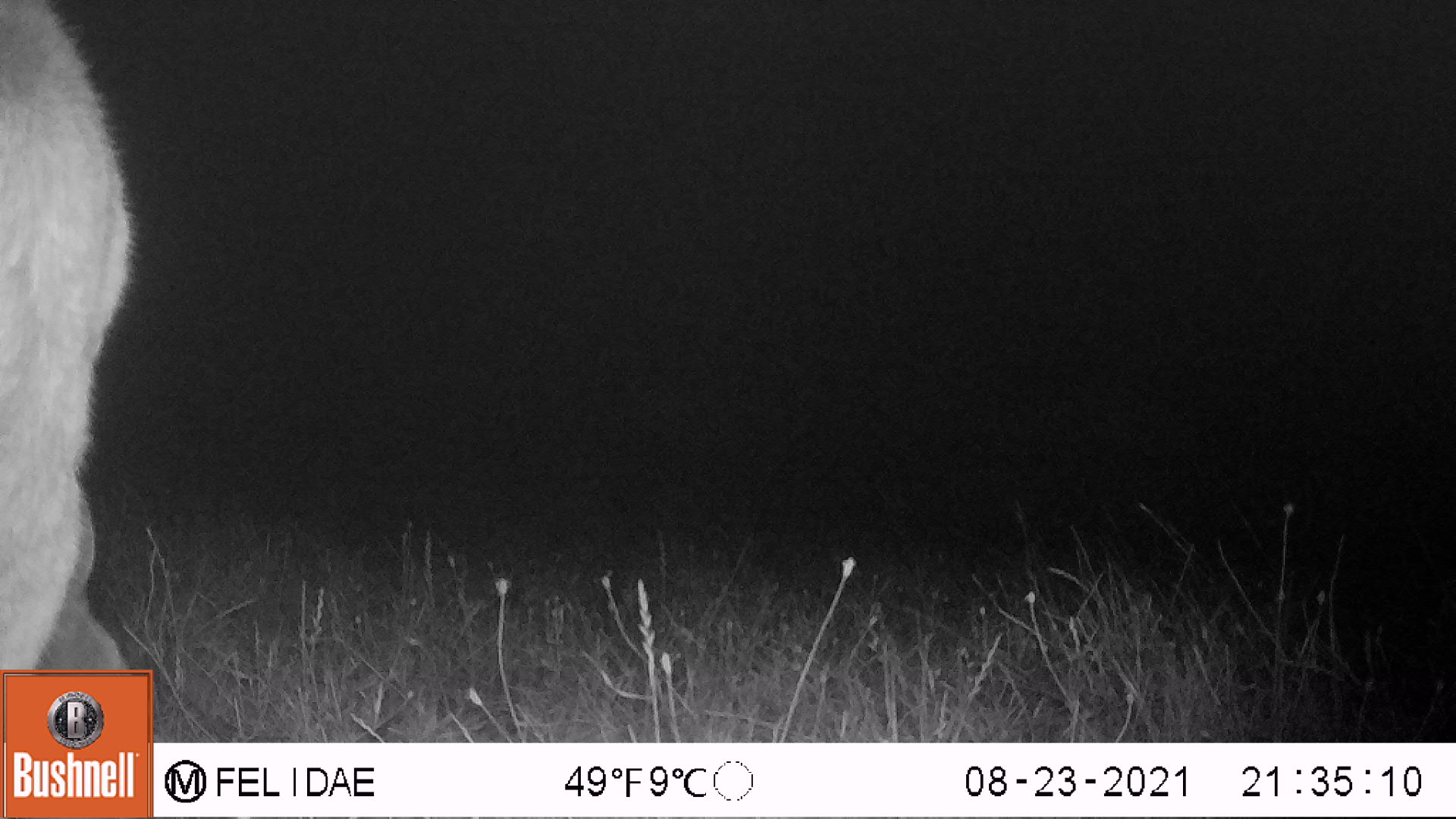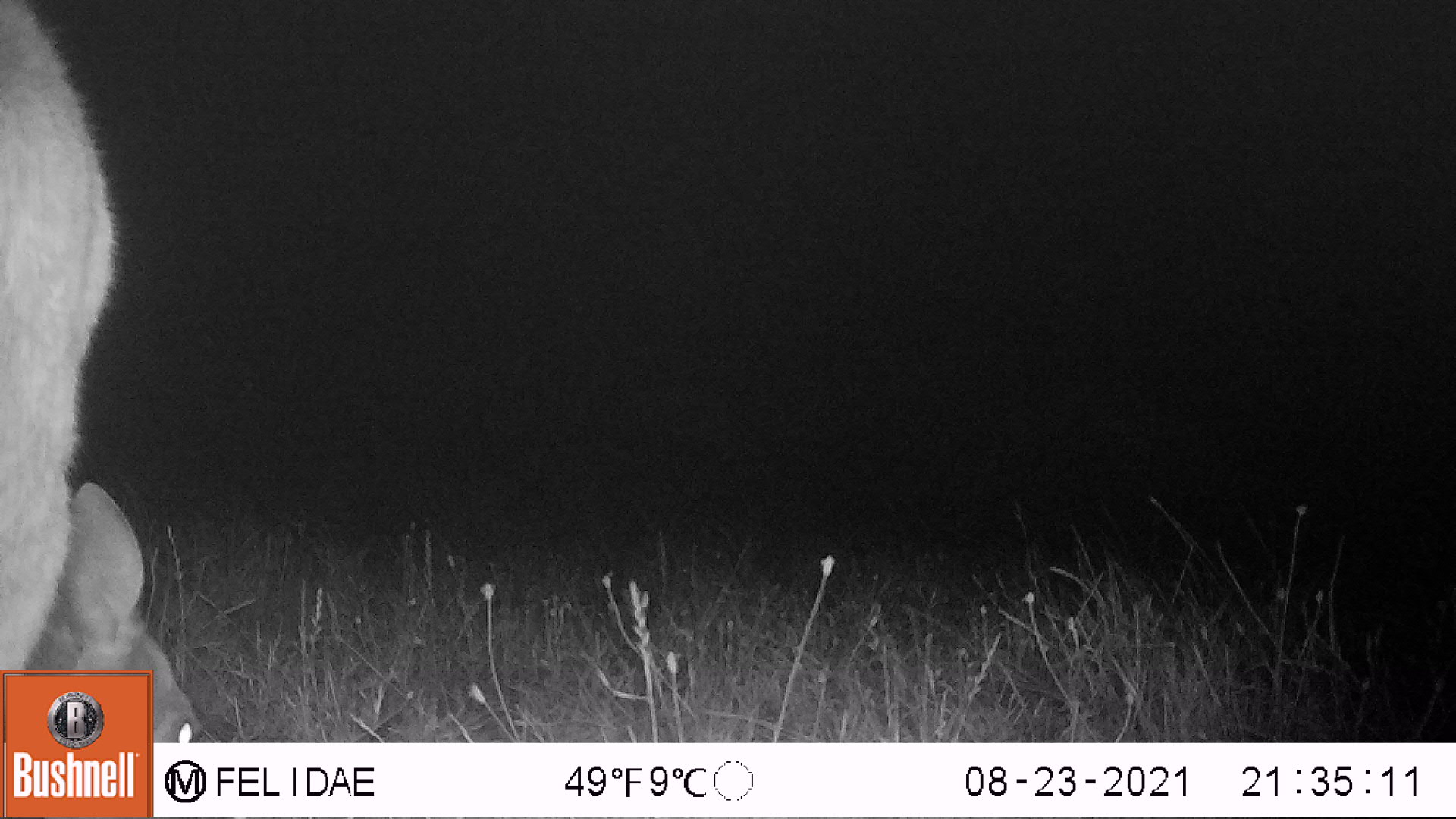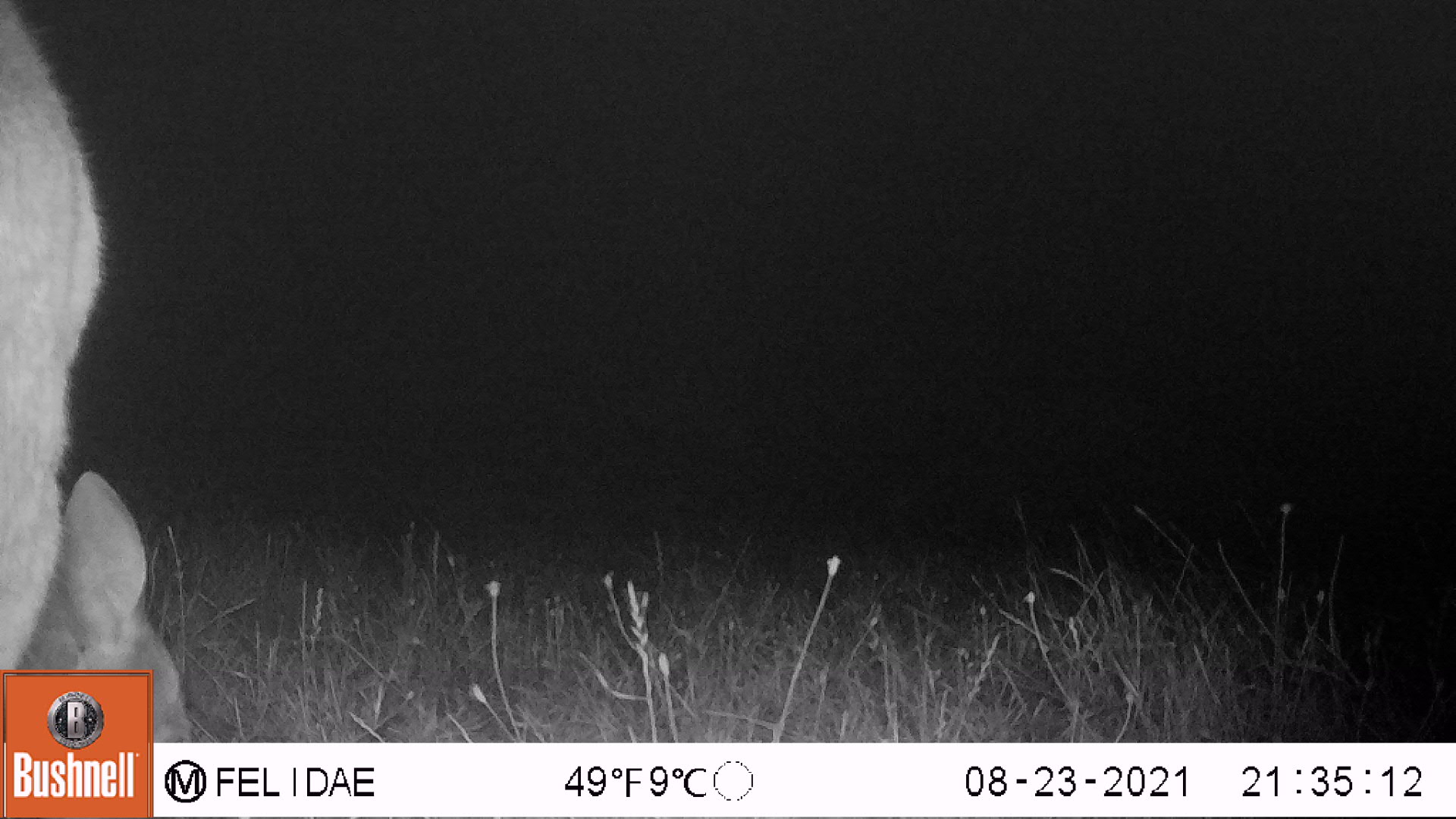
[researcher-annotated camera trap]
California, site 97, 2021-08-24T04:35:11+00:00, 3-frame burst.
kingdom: Animalia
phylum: Chordata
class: Mammalia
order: Artiodactyla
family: Cervidae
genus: Odocoileus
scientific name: Odocoileus hemionus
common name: mule deer